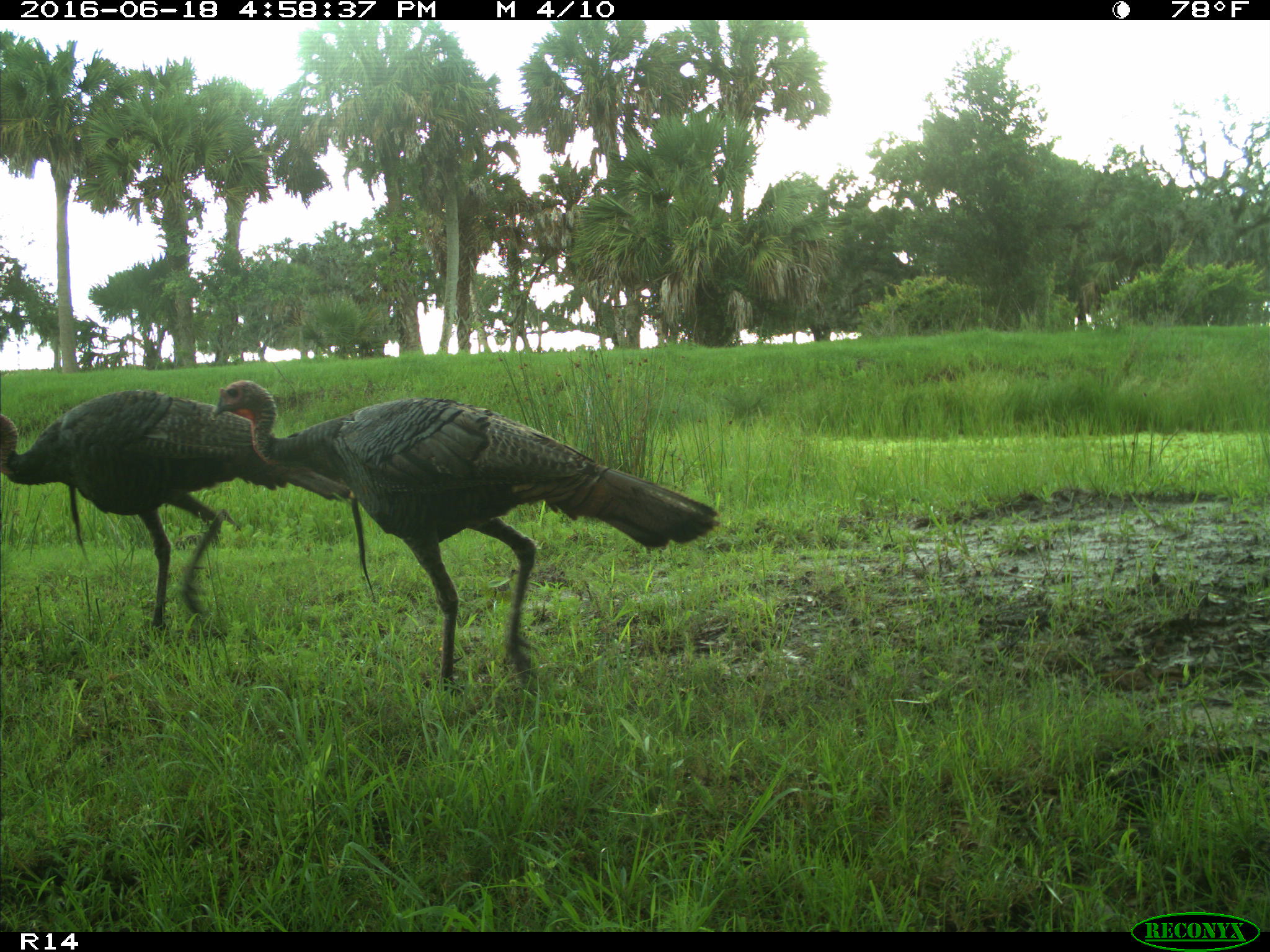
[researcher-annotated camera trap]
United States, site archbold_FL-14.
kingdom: Animalia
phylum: Chordata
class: Aves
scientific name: Aves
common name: birds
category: unidentified bird